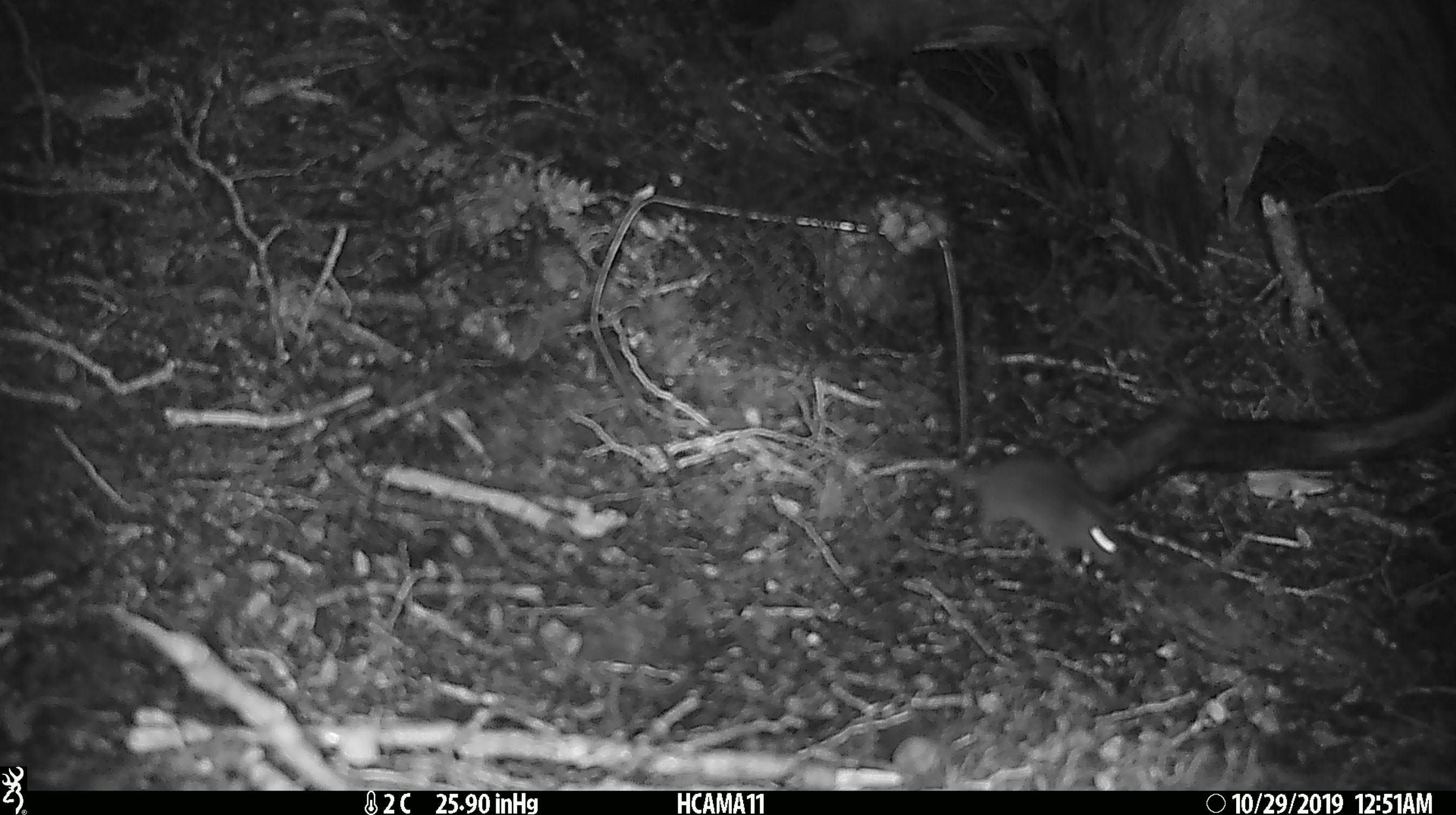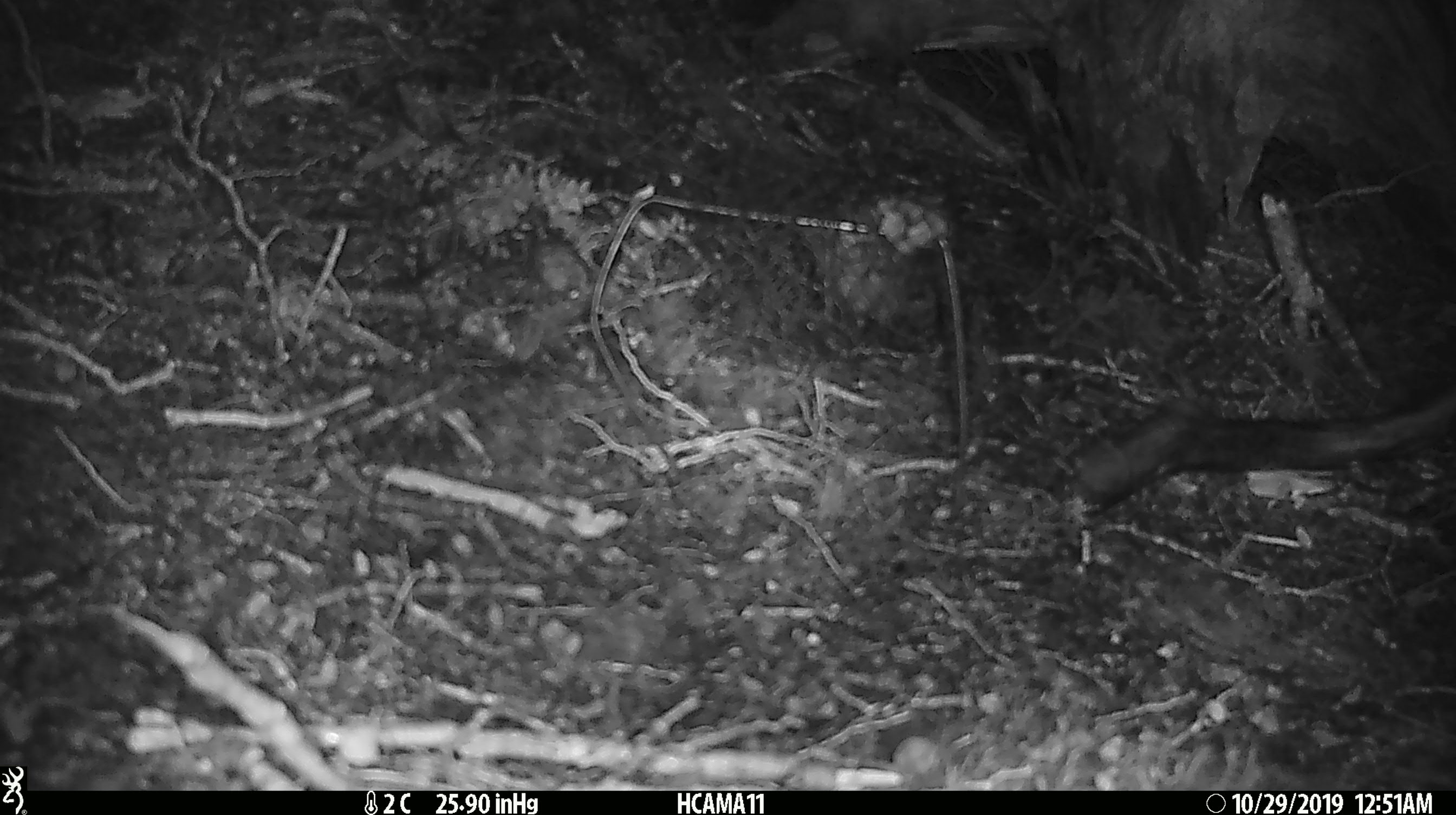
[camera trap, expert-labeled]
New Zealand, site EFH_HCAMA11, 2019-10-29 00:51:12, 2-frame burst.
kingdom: Animalia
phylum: Chordata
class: Mammalia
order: Rodentia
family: Muridae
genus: Mus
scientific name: Mus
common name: mouse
Mouse (Mus).